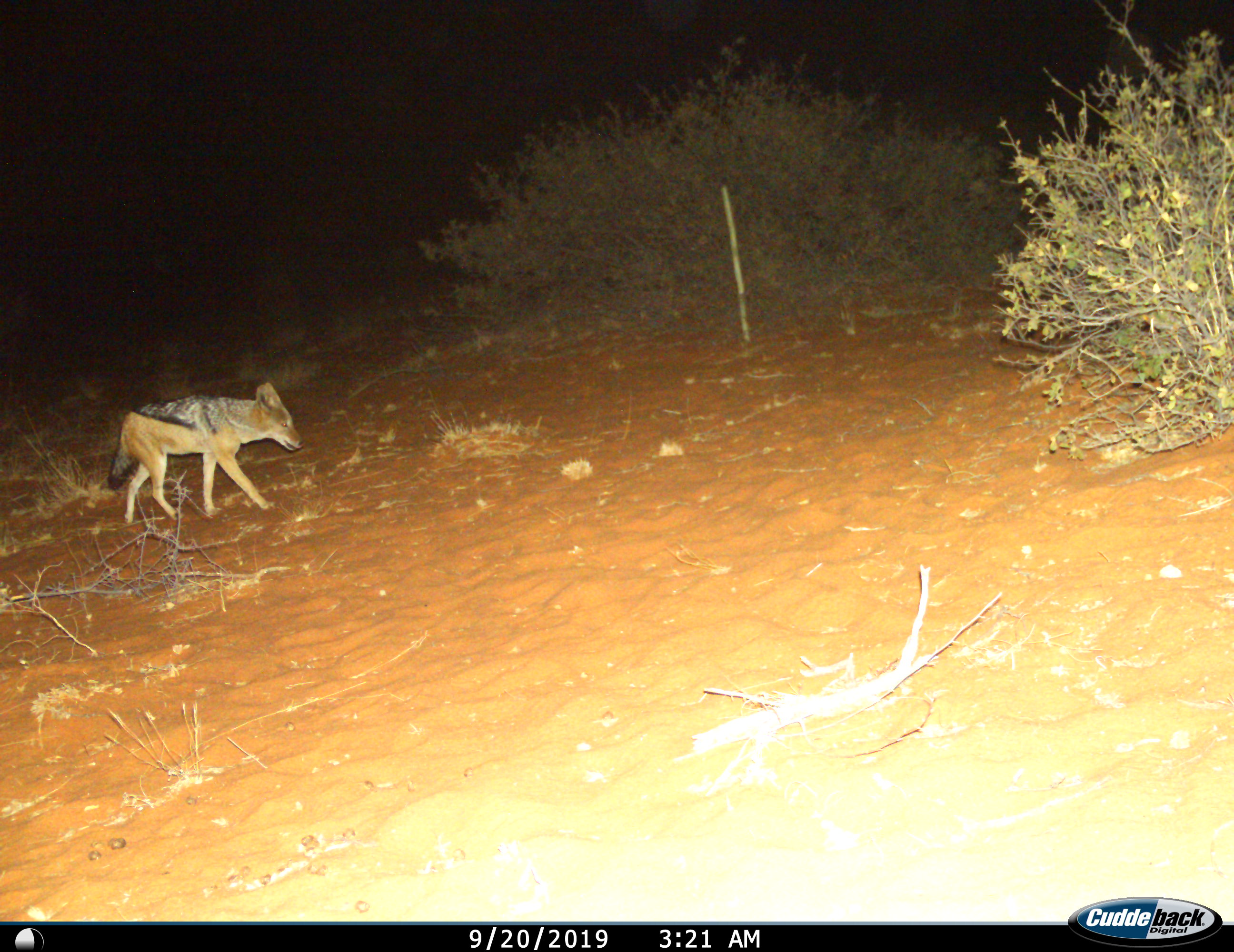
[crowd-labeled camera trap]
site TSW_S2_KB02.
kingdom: Animalia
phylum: Chordata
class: Mammalia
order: Carnivora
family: Canidae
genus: Lupulella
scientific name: Lupulella mesomelas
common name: black-backed jackal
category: jackalblackbacked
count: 1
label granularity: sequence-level